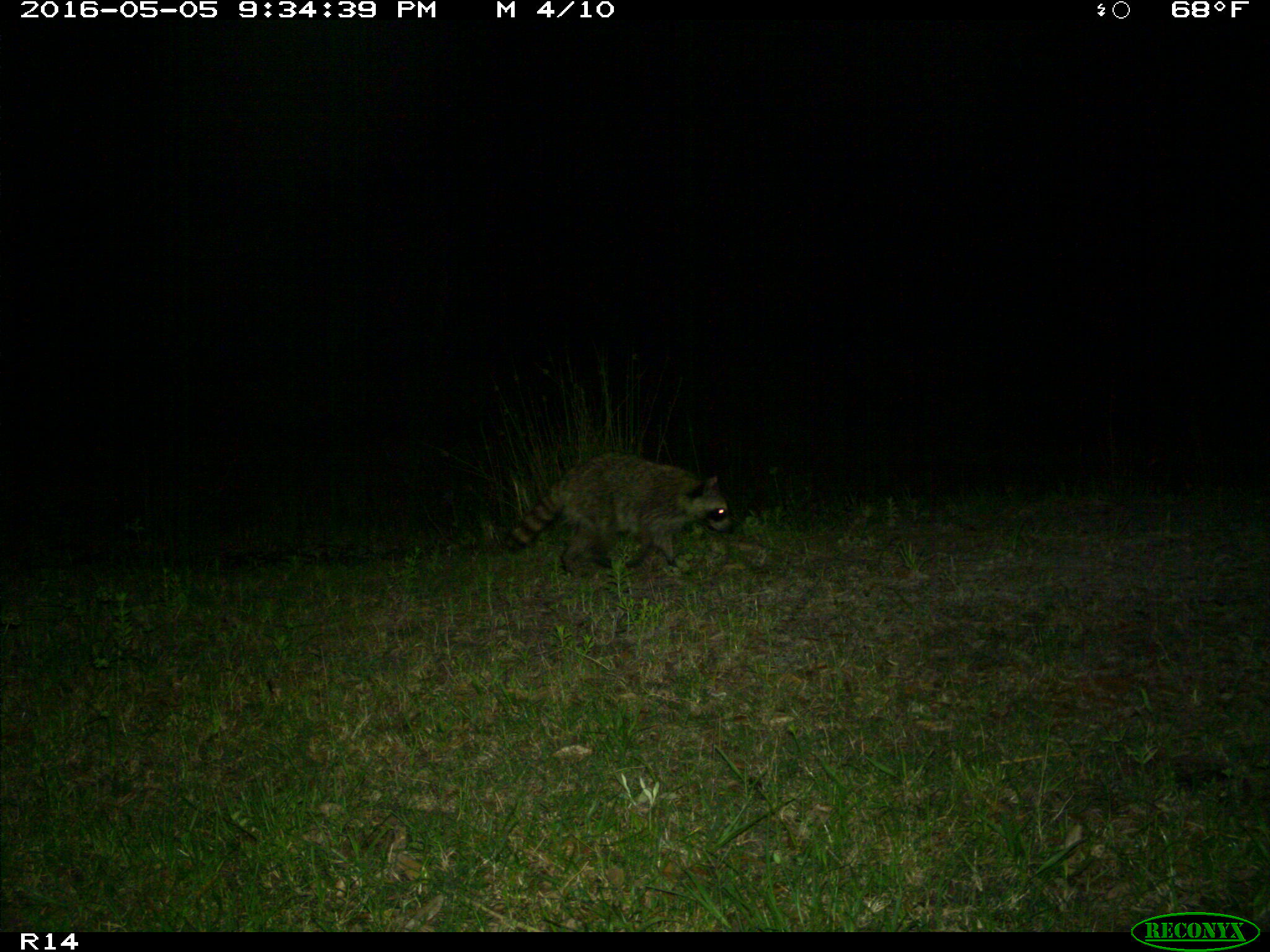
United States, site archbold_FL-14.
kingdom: Animalia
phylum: Chordata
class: Mammalia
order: Carnivora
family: Procyonidae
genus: Procyon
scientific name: Procyon lotor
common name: common raccoon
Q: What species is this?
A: Procyon lotor (common raccoon).